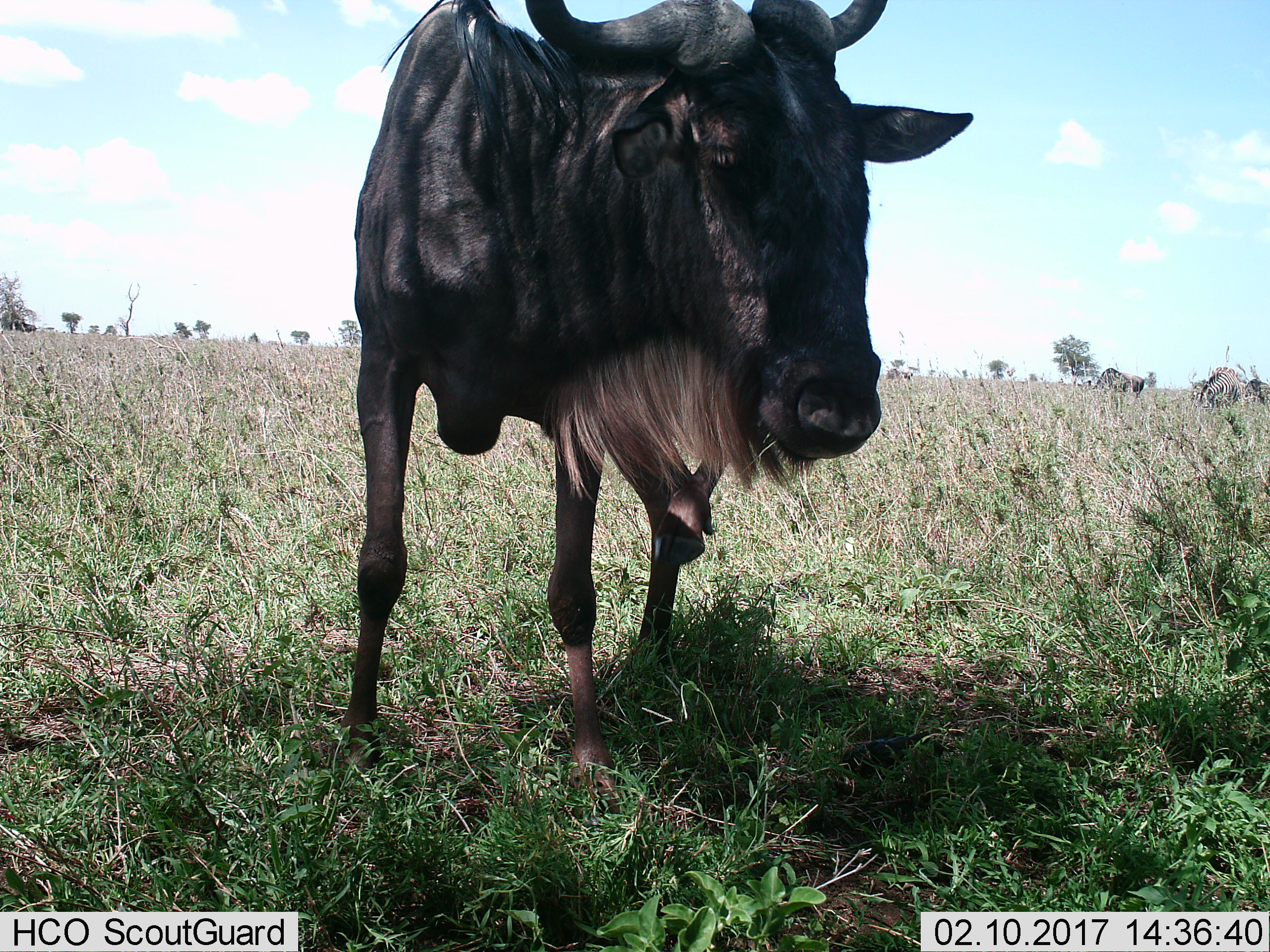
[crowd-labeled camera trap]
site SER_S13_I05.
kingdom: Animalia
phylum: Chordata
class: Mammalia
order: Artiodactyla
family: Bovidae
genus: Connochaetes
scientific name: Connochaetes taurinus taurinus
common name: blue wildebeest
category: wildebeestblue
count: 1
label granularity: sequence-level